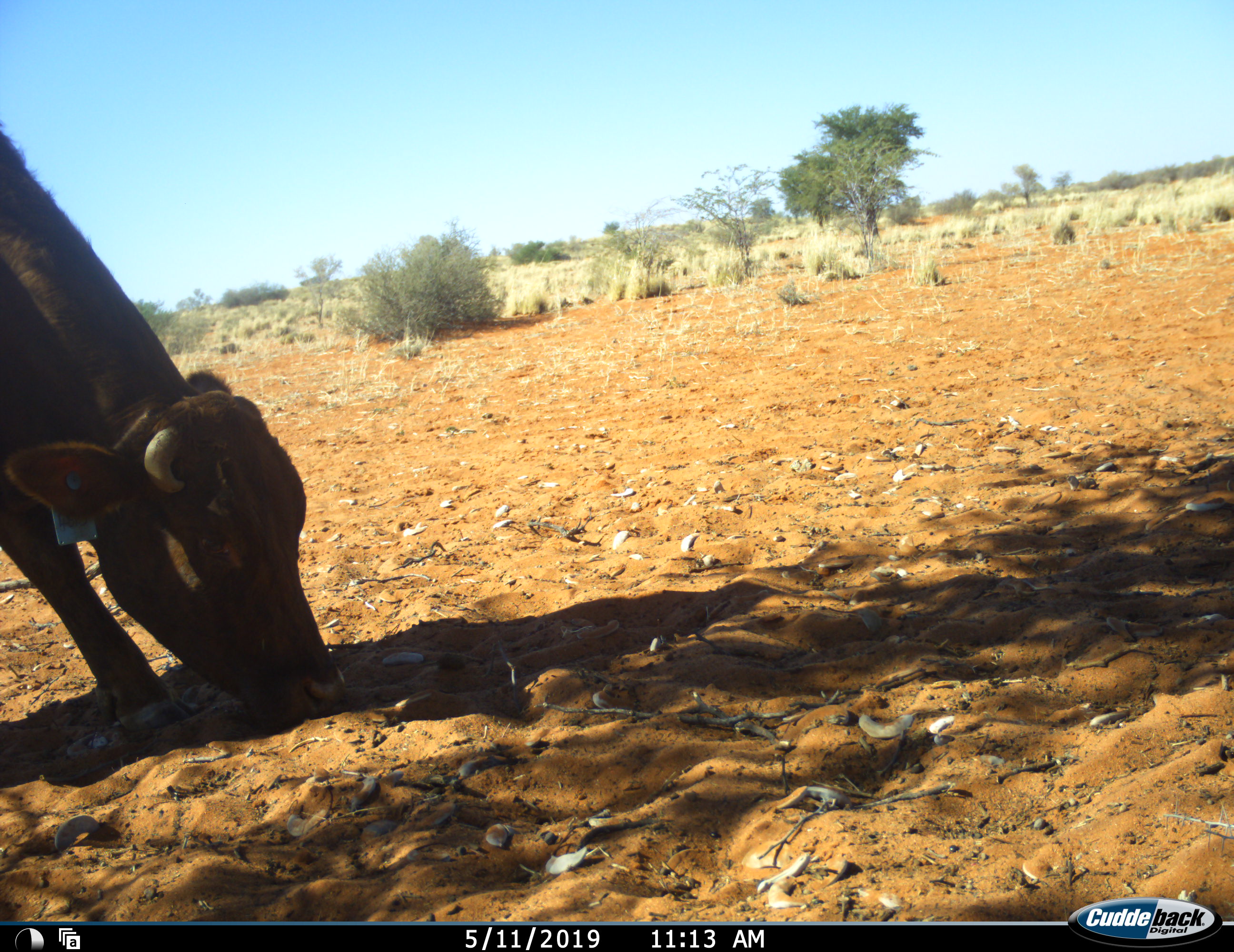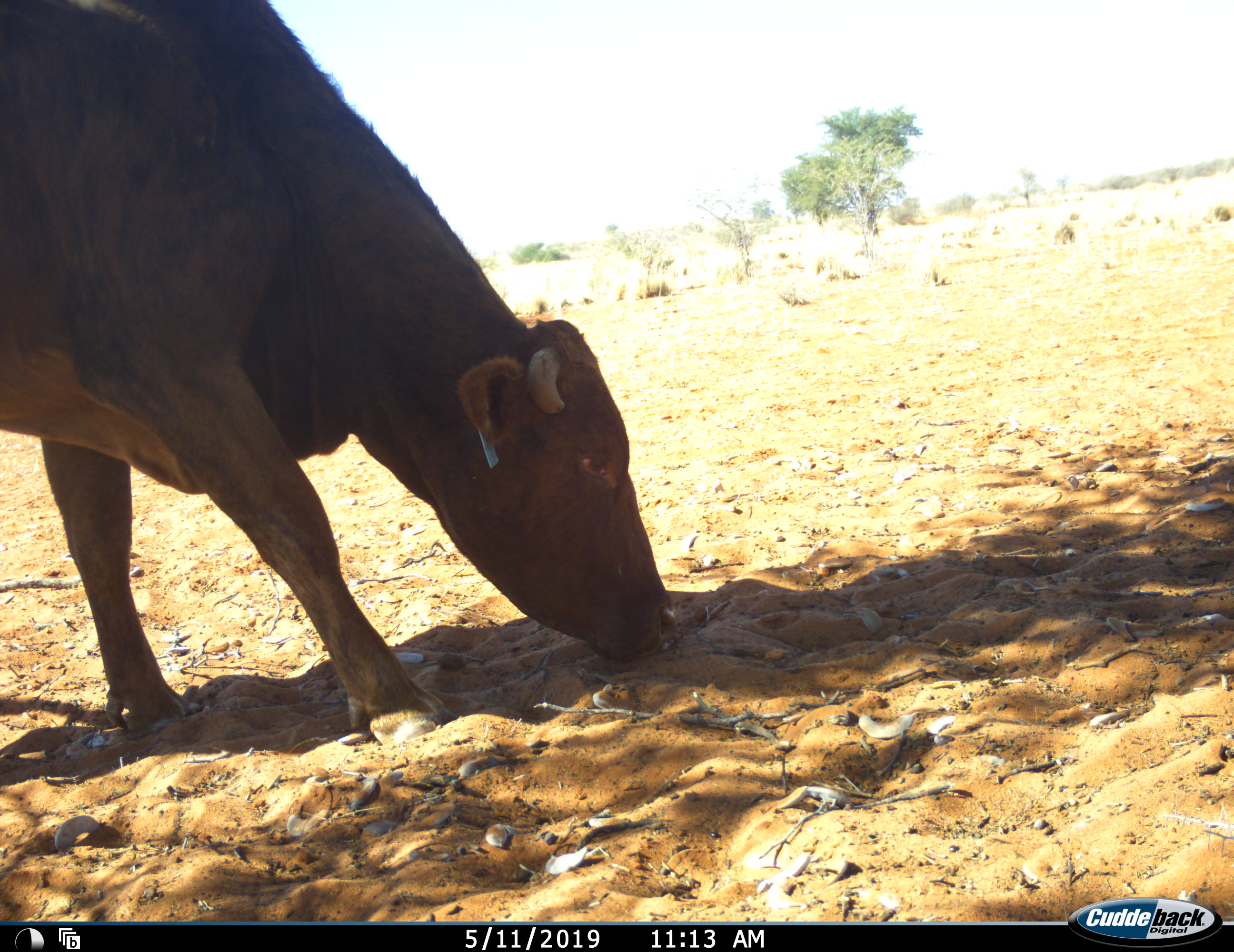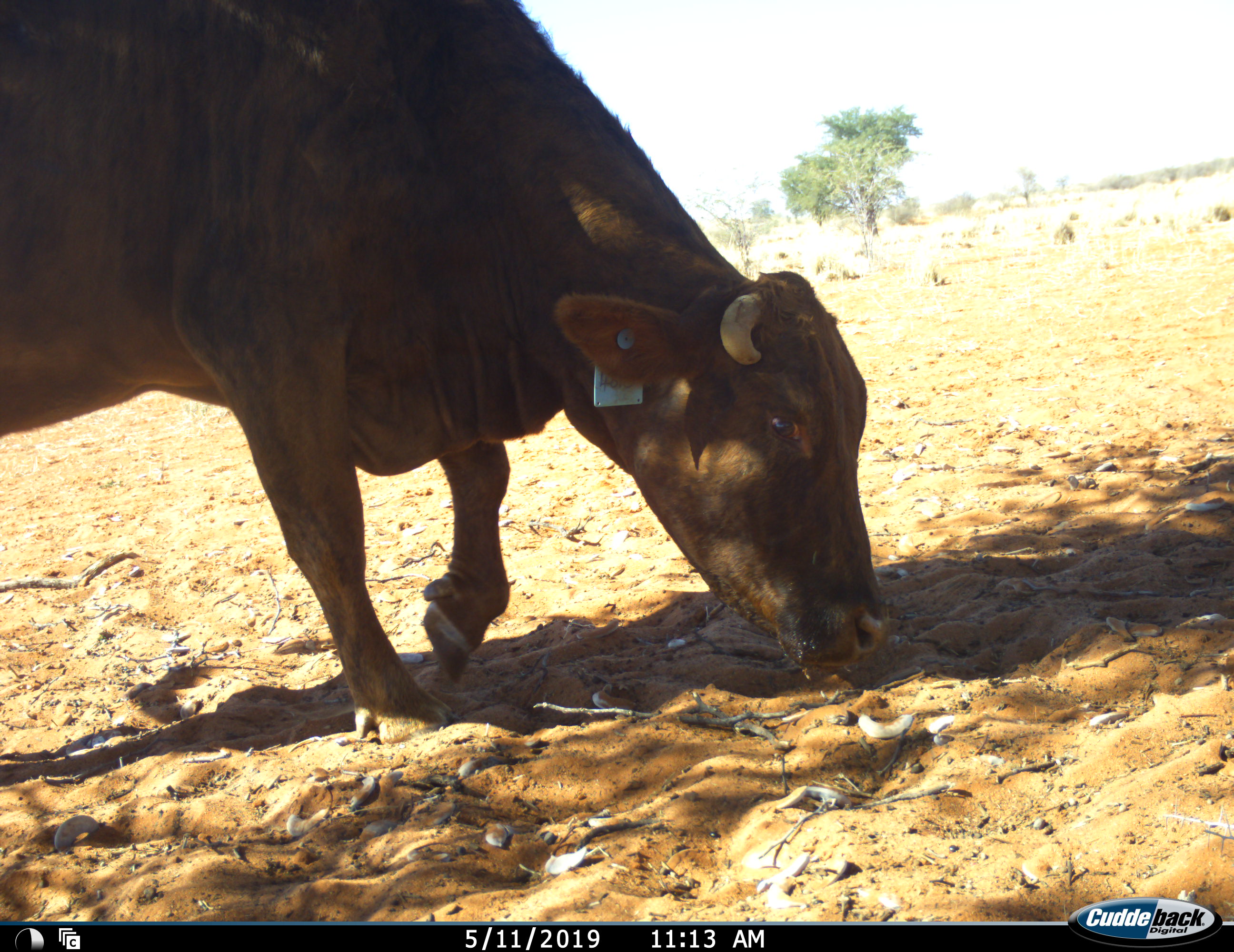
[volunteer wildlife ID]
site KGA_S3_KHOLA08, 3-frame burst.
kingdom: Animalia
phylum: Chordata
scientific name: Vertebrata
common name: domestic animal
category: domesticanimal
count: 1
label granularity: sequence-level